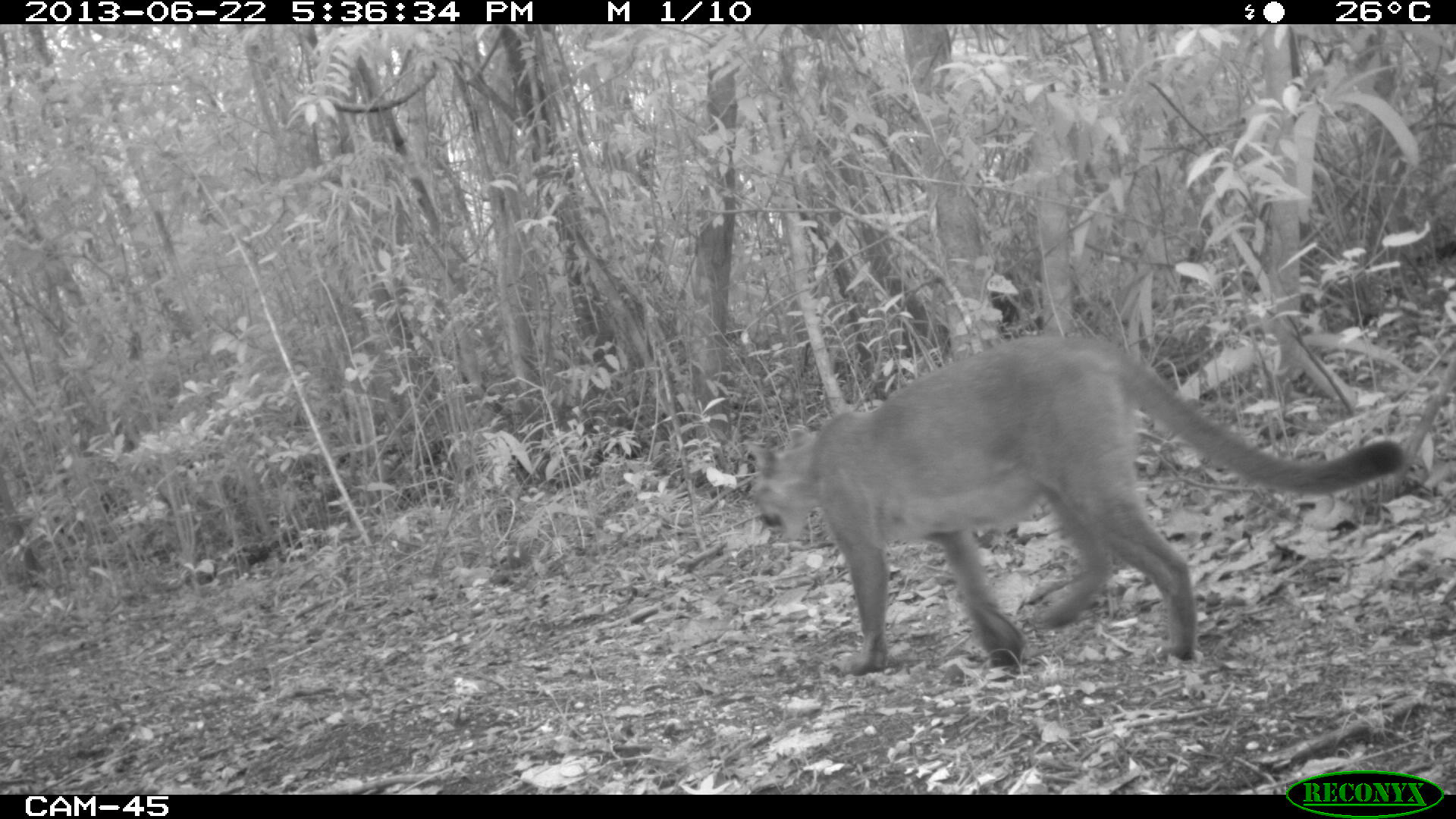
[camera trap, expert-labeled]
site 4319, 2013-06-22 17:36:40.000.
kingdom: Animalia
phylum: Chordata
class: Mammalia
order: Carnivora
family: Felidae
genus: Puma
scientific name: Puma concolor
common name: mountain lion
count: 1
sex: female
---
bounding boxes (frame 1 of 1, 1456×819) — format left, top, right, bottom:
puma concolor: 742, 332, 1404, 673